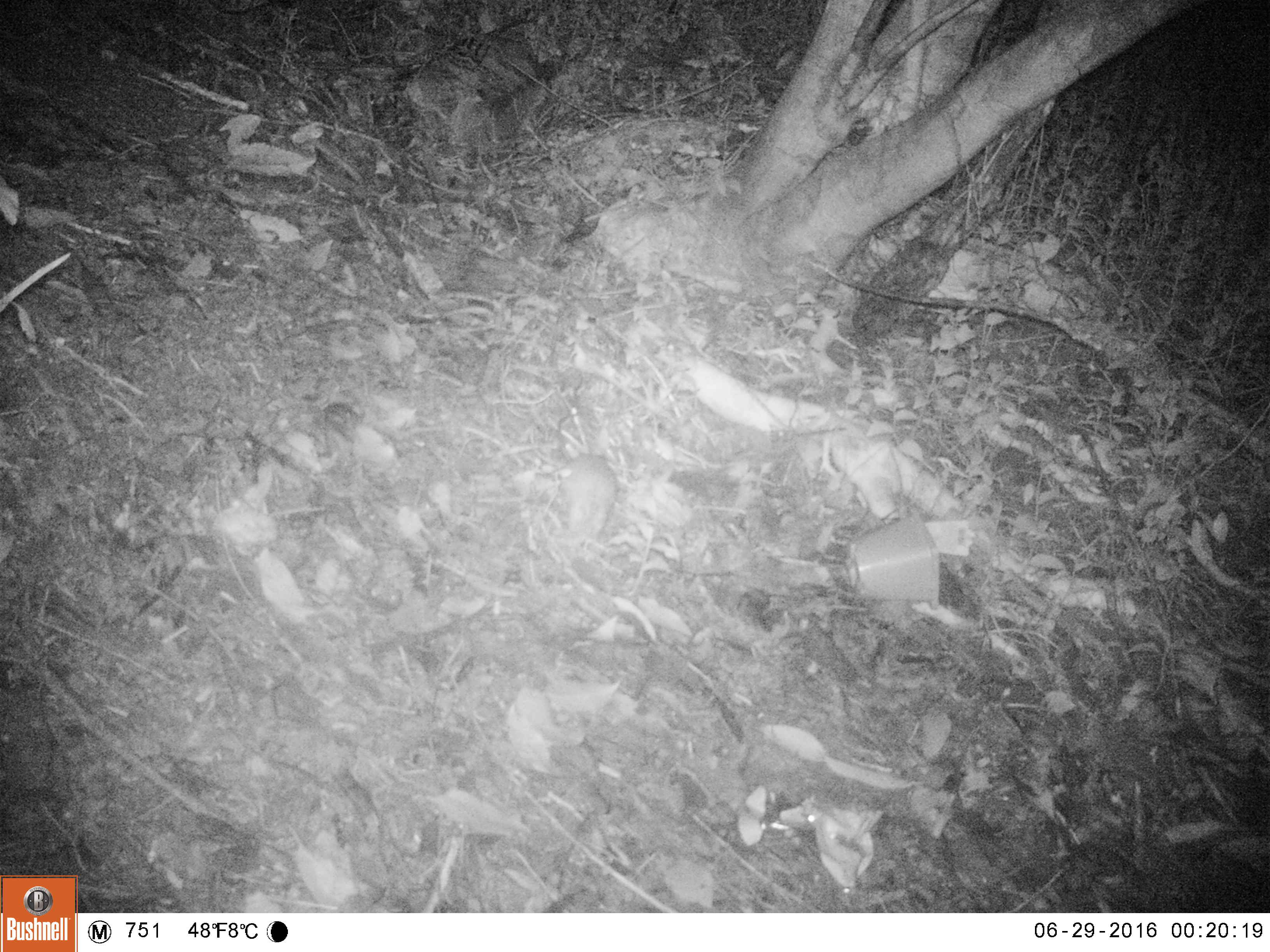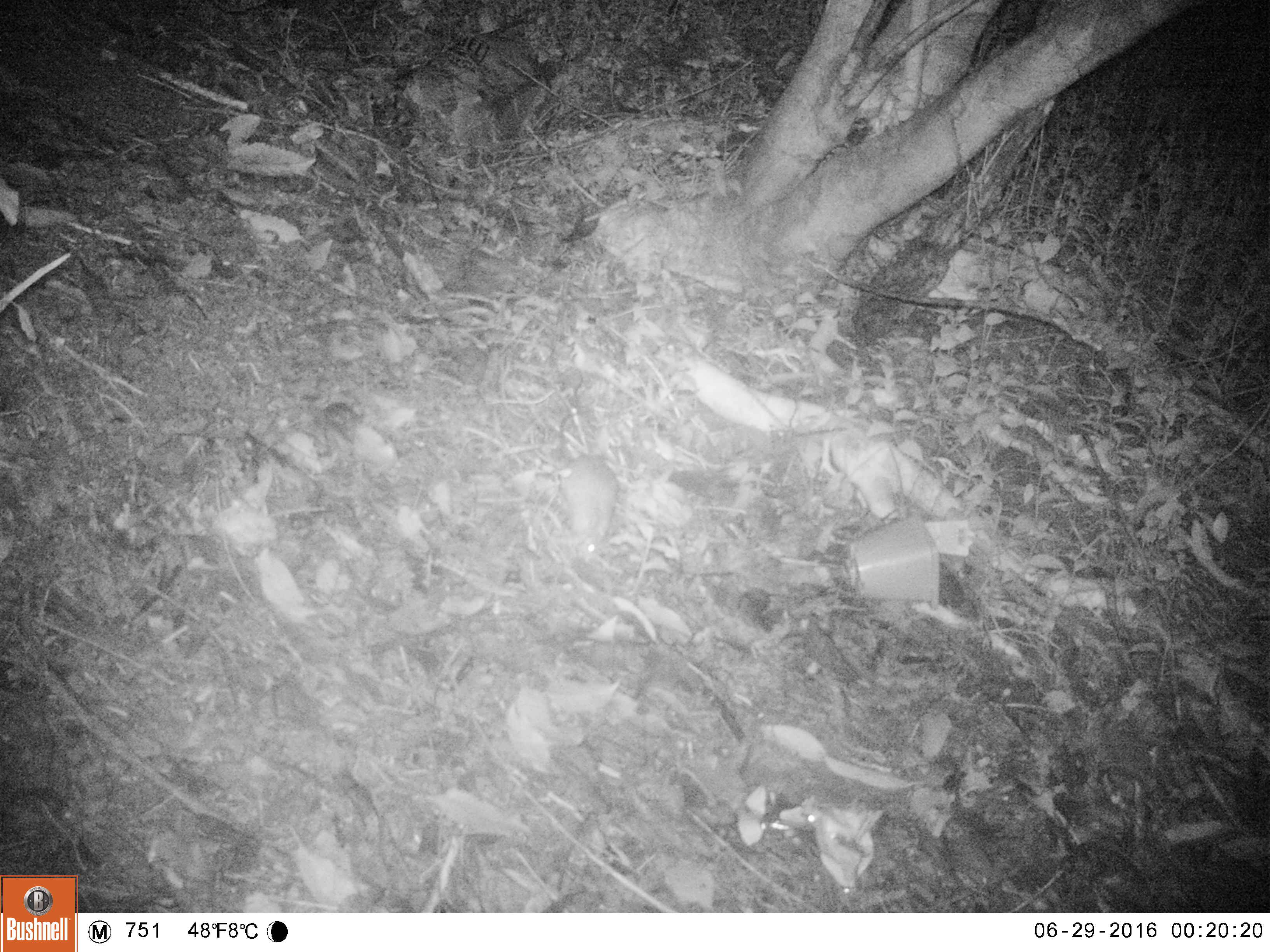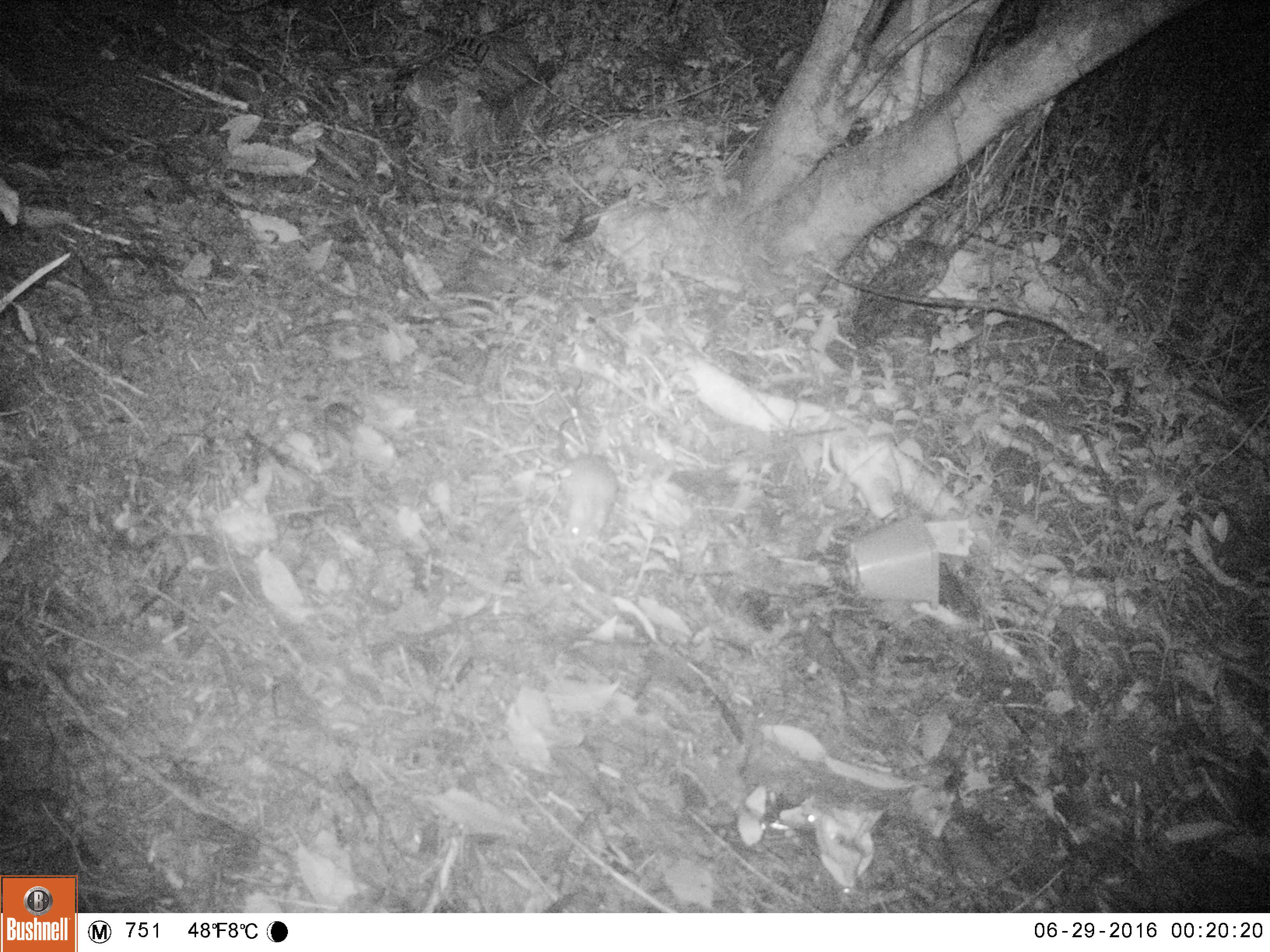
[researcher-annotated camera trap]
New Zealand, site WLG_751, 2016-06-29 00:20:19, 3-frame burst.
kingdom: Animalia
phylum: Chordata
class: Mammalia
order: Rodentia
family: Muridae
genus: Rattus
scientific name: Rattus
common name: rat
Rat (Rattus).